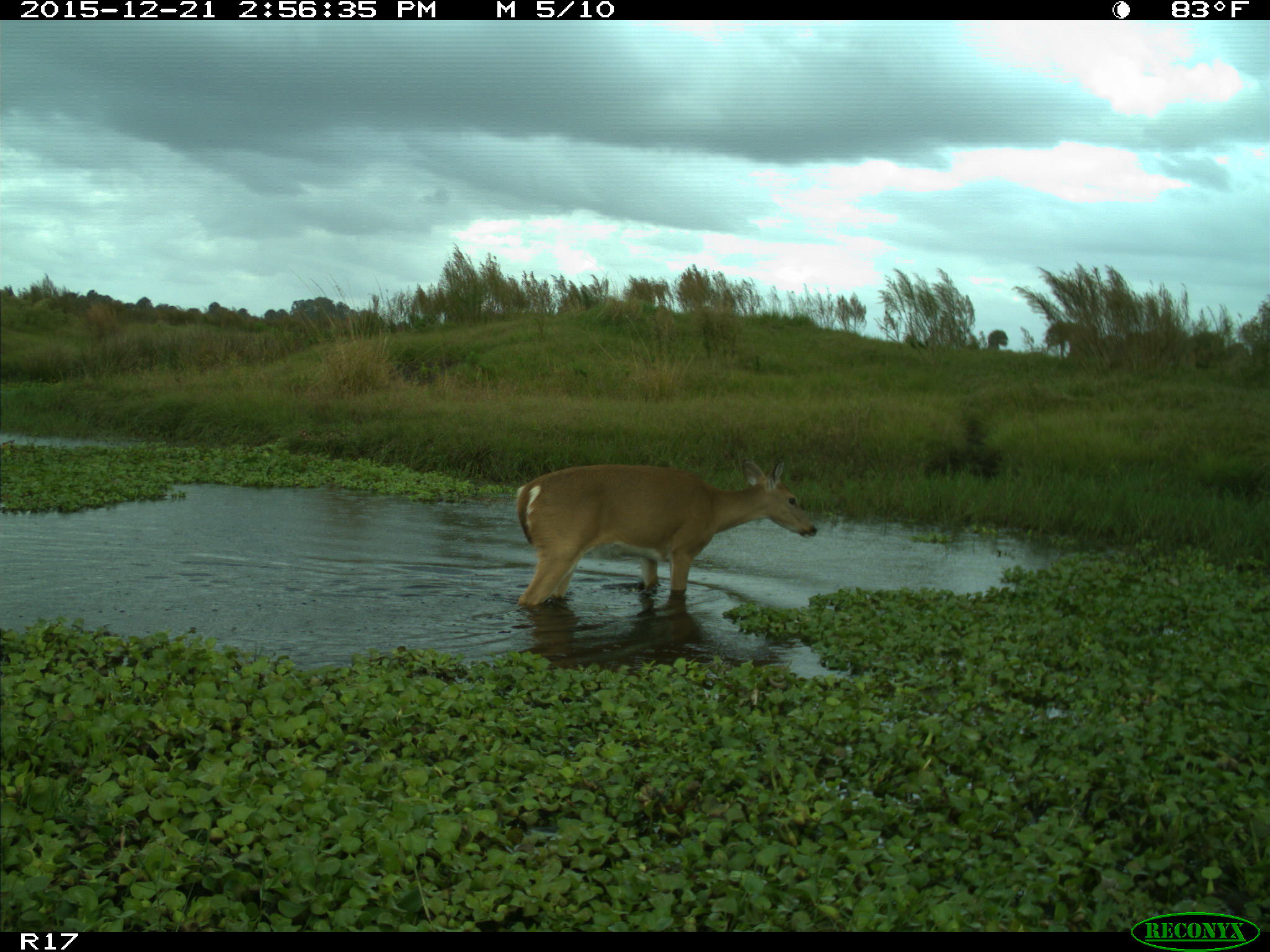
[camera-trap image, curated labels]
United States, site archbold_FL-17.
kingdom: Animalia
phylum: Chordata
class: Mammalia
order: Artiodactyla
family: Cervidae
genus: Odocoileus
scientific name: Odocoileus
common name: deer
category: unidentified deer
Unidentified deer (deer) (Odocoileus).